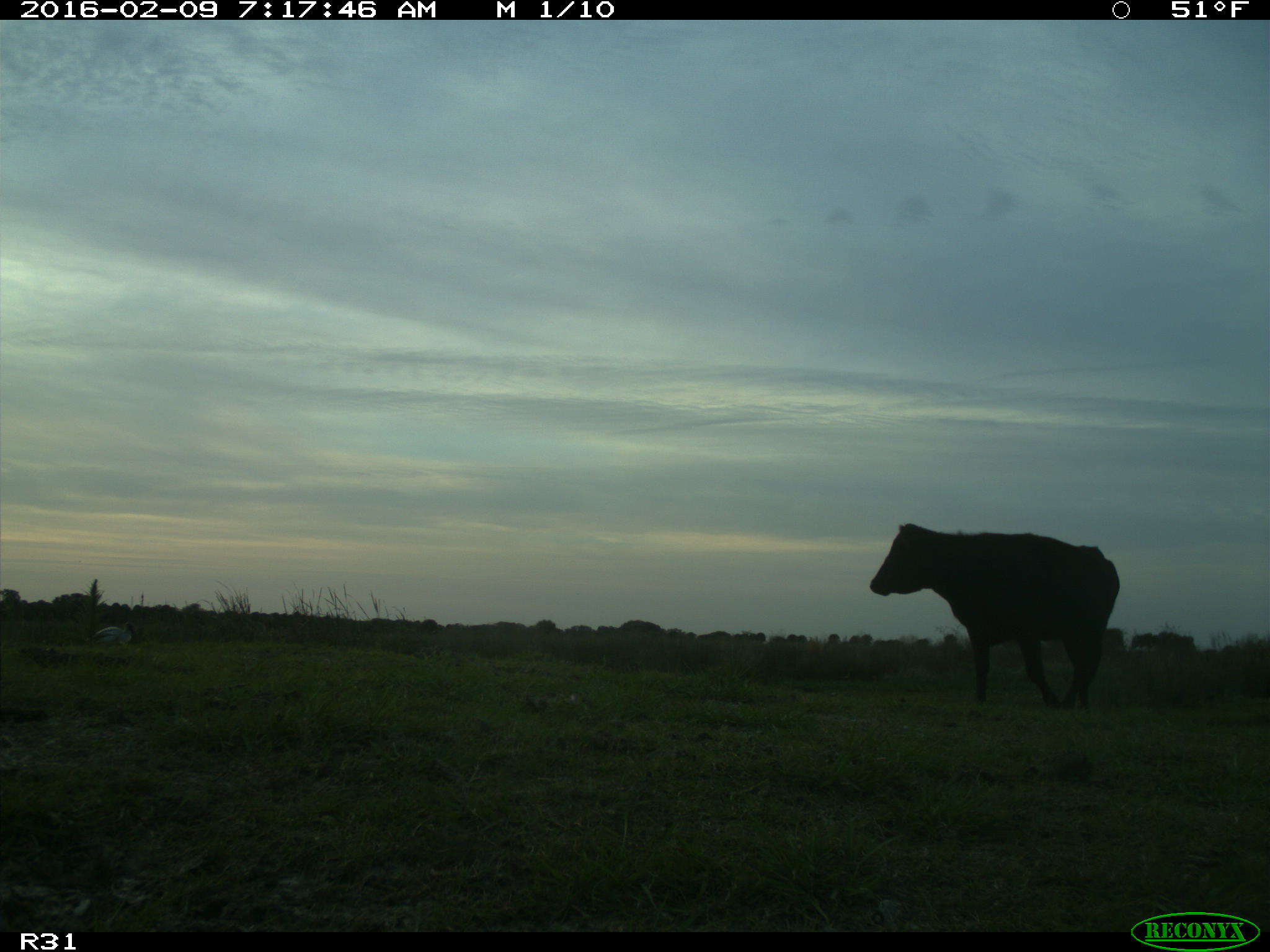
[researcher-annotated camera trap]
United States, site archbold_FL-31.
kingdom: Animalia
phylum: Chordata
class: Mammalia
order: Artiodactyla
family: Bovidae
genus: Bos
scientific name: Bos taurus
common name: domestic cow